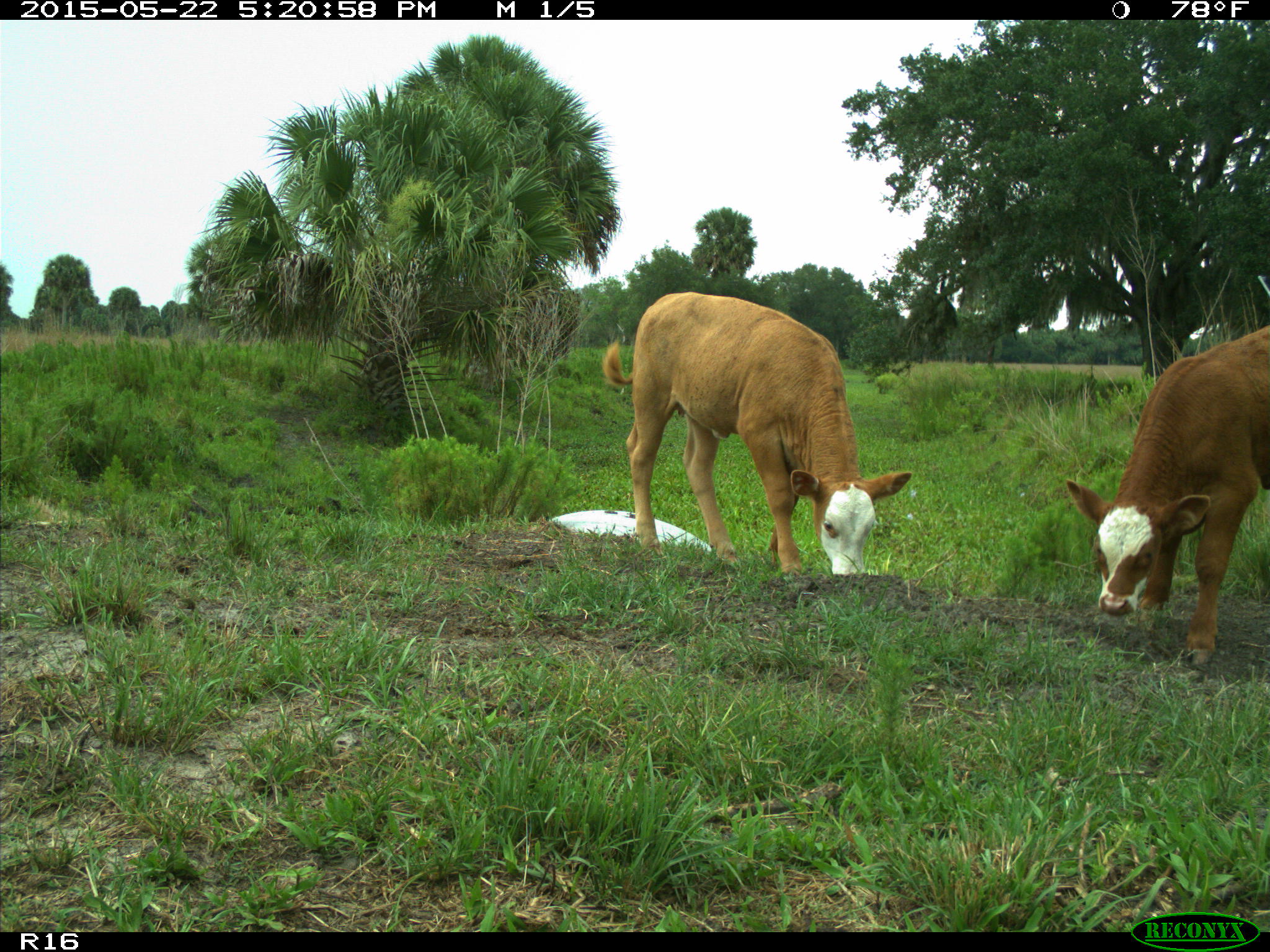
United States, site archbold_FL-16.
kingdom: Animalia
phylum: Chordata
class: Mammalia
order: Artiodactyla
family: Bovidae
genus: Bos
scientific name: Bos taurus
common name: domestic cow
Bos taurus (domestic cow).